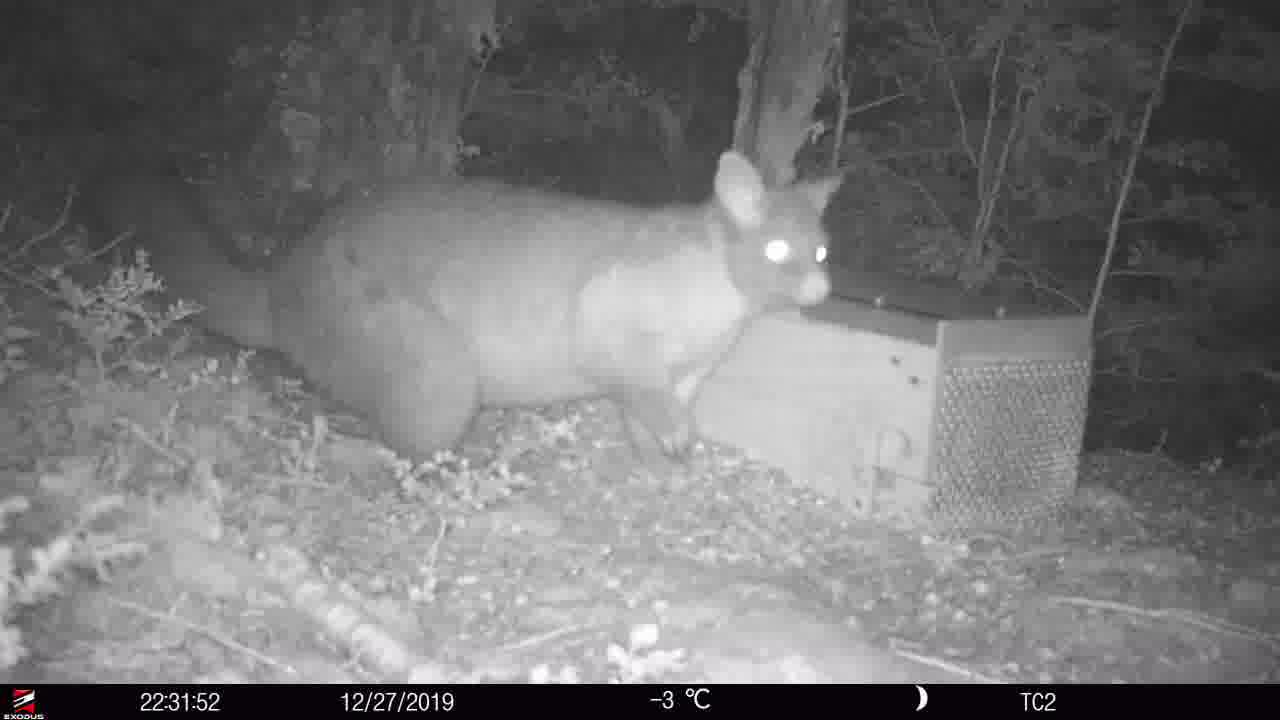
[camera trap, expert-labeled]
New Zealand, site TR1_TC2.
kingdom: Animalia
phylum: Chordata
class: Mammalia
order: Diprotodontia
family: Phalangeridae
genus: Trichosurus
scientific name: Trichosurus vulpecula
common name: common brushtail possum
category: possum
Possum (common brushtail possum) (Trichosurus vulpecula).